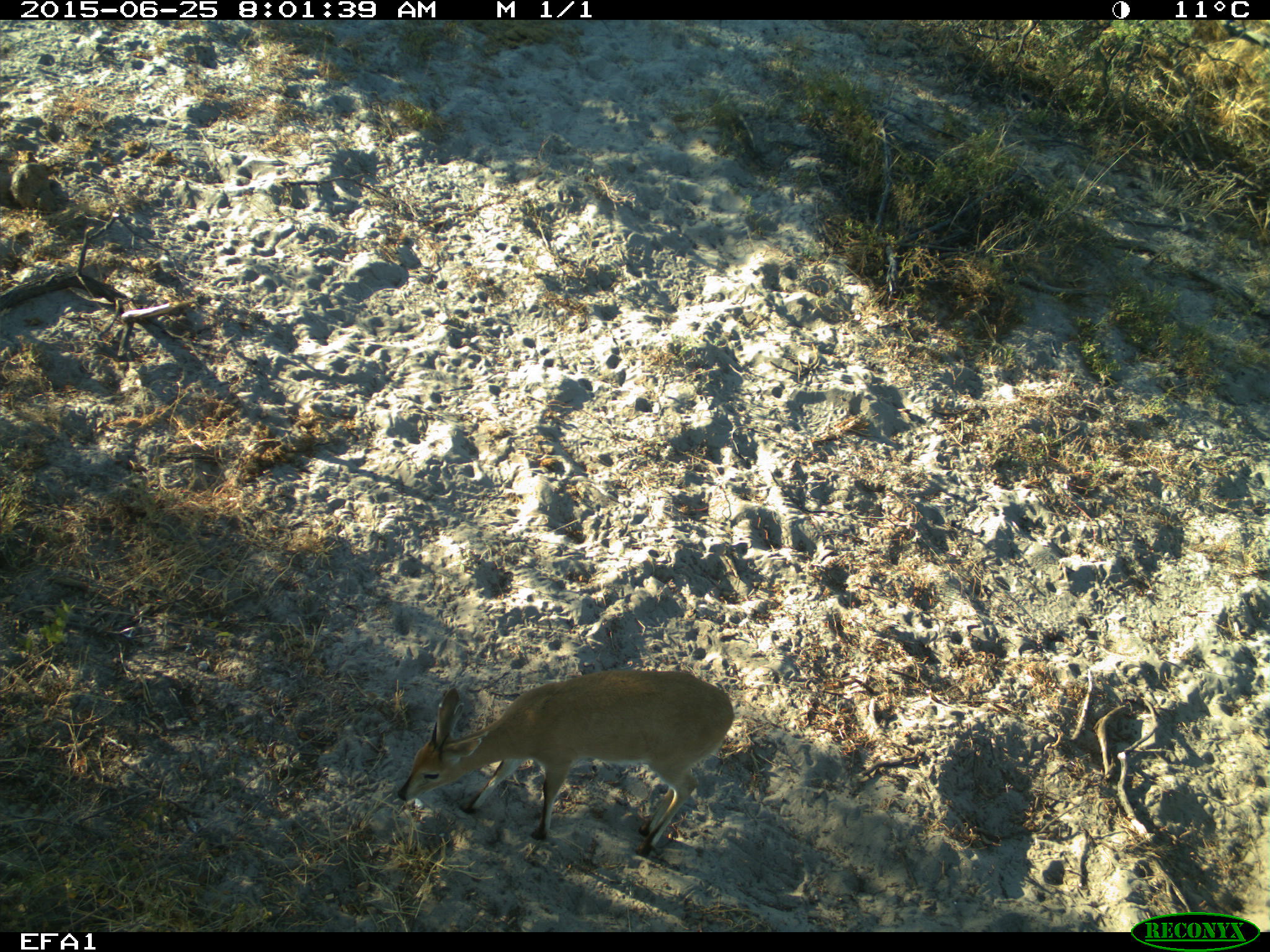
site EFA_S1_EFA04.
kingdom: Animalia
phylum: Chordata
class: Mammalia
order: Artiodactyla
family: Bovidae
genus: Raphicerus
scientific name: Raphicerus campestris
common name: steenbok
Steenbok (Raphicerus campestris), count 1. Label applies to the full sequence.